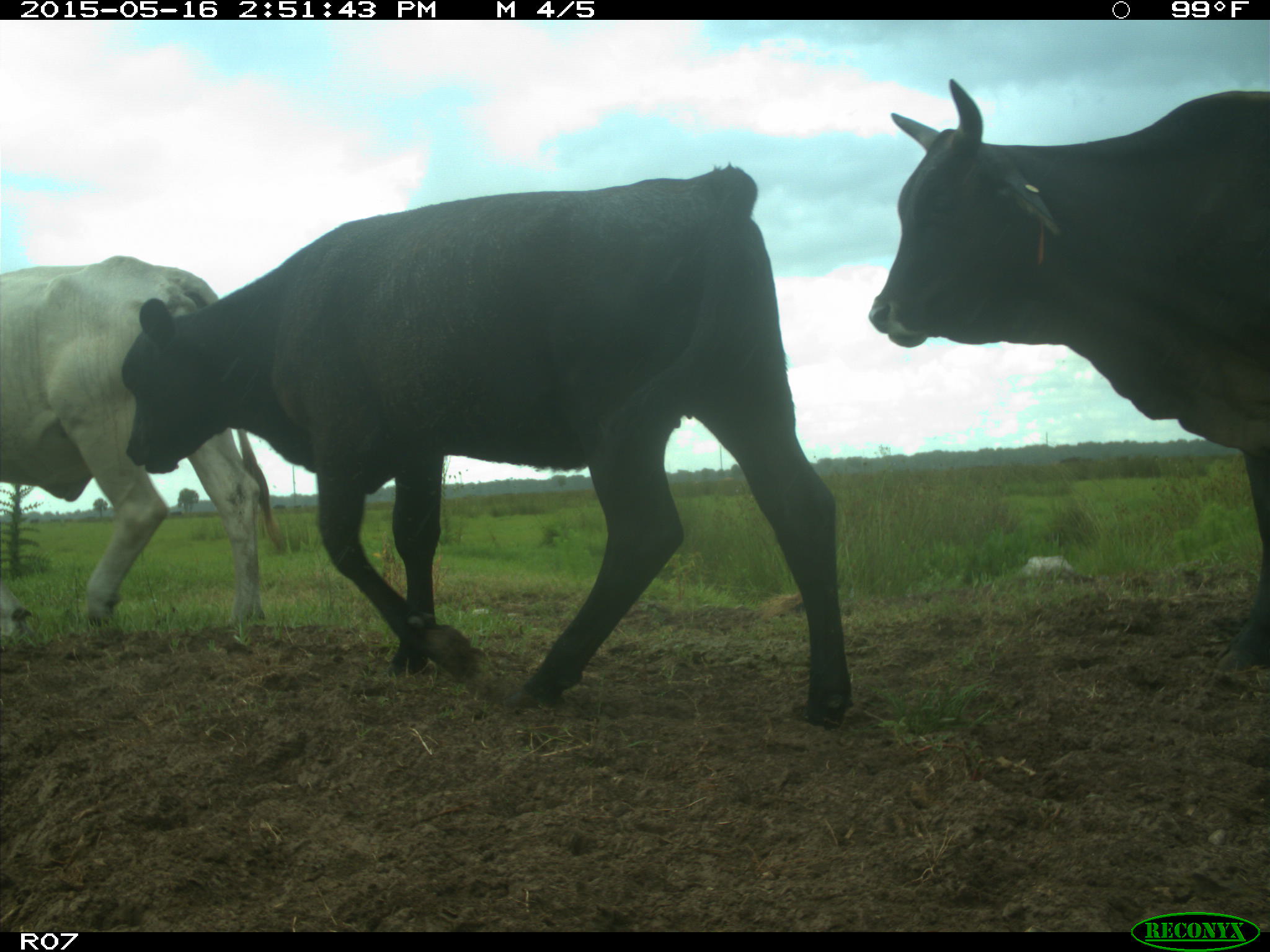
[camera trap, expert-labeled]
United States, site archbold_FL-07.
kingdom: Animalia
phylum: Chordata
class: Mammalia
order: Artiodactyla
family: Bovidae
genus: Bos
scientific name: Bos taurus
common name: domestic cow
Bos taurus (domestic cow).